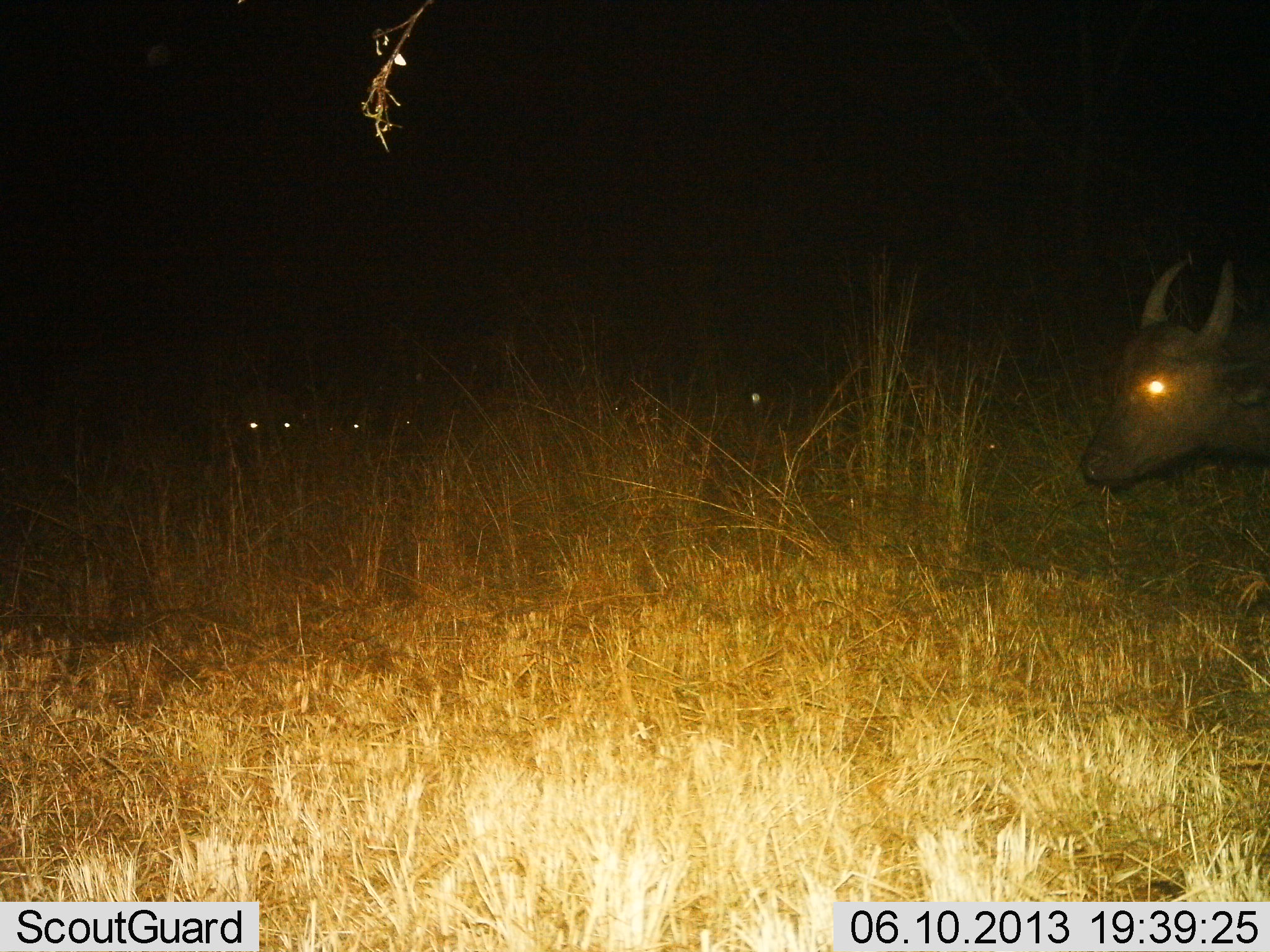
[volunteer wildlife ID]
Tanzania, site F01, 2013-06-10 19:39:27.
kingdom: Animalia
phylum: Chordata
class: Mammalia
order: Artiodactyla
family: Bovidae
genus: Syncerus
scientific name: Syncerus caffer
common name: cape buffalo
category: buffalo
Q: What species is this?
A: Buffalo (cape buffalo) (Syncerus caffer).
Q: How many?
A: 2.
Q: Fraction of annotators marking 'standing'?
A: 54%.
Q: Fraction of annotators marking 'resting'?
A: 15%.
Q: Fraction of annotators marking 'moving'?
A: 46%.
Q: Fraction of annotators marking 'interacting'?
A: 0%.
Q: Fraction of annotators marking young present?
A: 0%.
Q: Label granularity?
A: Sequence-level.